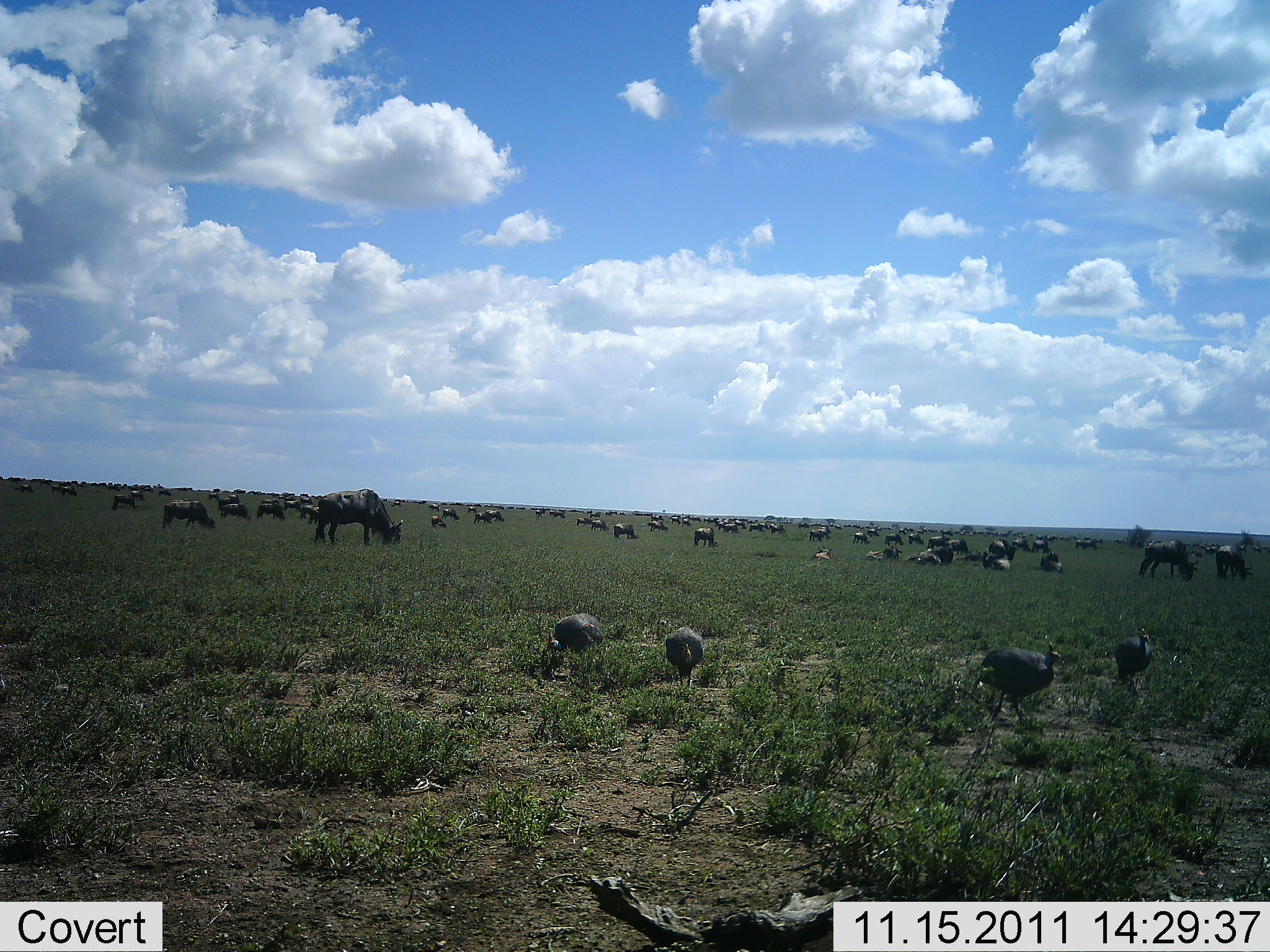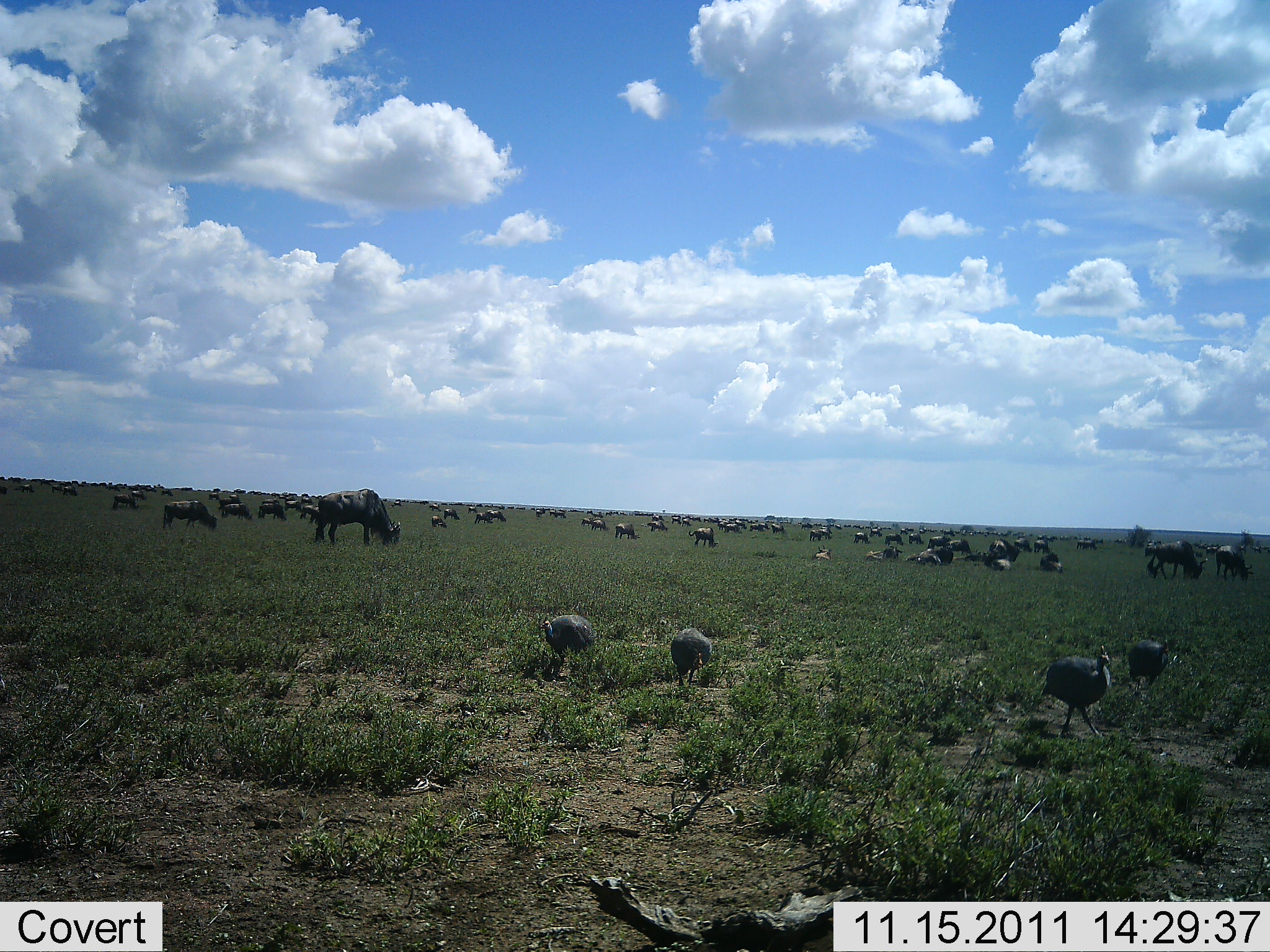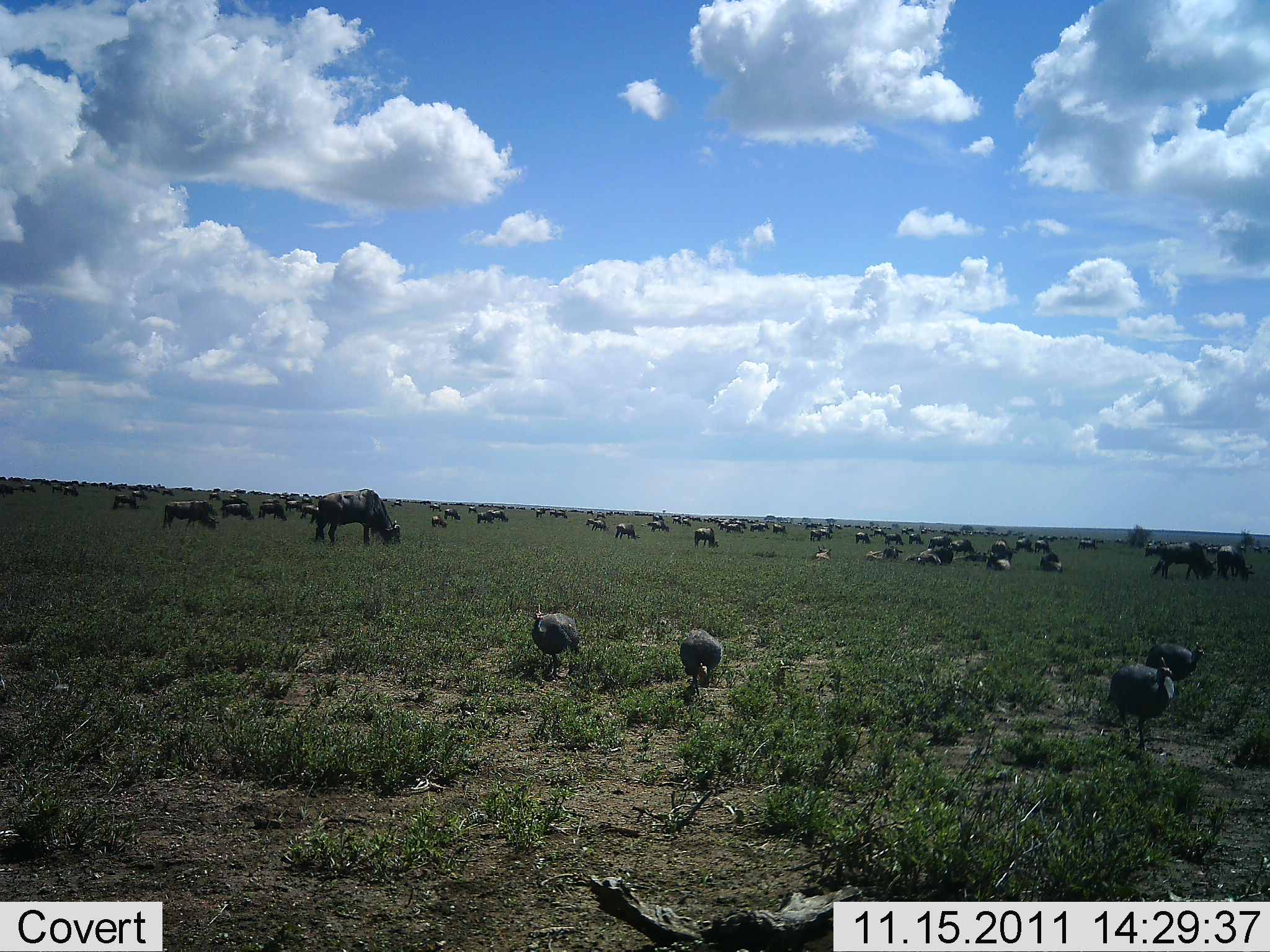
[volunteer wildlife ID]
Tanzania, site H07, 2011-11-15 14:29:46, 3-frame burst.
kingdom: Animalia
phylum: Chordata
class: Aves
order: Galliformes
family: Numididae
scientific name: Numididae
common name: guinea fowl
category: guineafowl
Guineafowl (guinea fowl) (Numididae), count 4. Behavior (volunteer vote fractions): standing 19%, resting 0%, moving 88%, interacting 0%. Young present (vote fraction): 0%. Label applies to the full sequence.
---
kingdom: Animalia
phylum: Chordata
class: Mammalia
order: Artiodactyla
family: Bovidae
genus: Connochaetes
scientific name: Connochaetes taurinus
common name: blue wildebeest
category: wildebeest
Wildebeest (blue wildebeest) (Connochaetes taurinus), count 51+. Behavior (volunteer vote fractions): standing 53%, resting 60%, moving 27%, interacting 0%. Young present (vote fraction): 7%. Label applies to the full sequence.